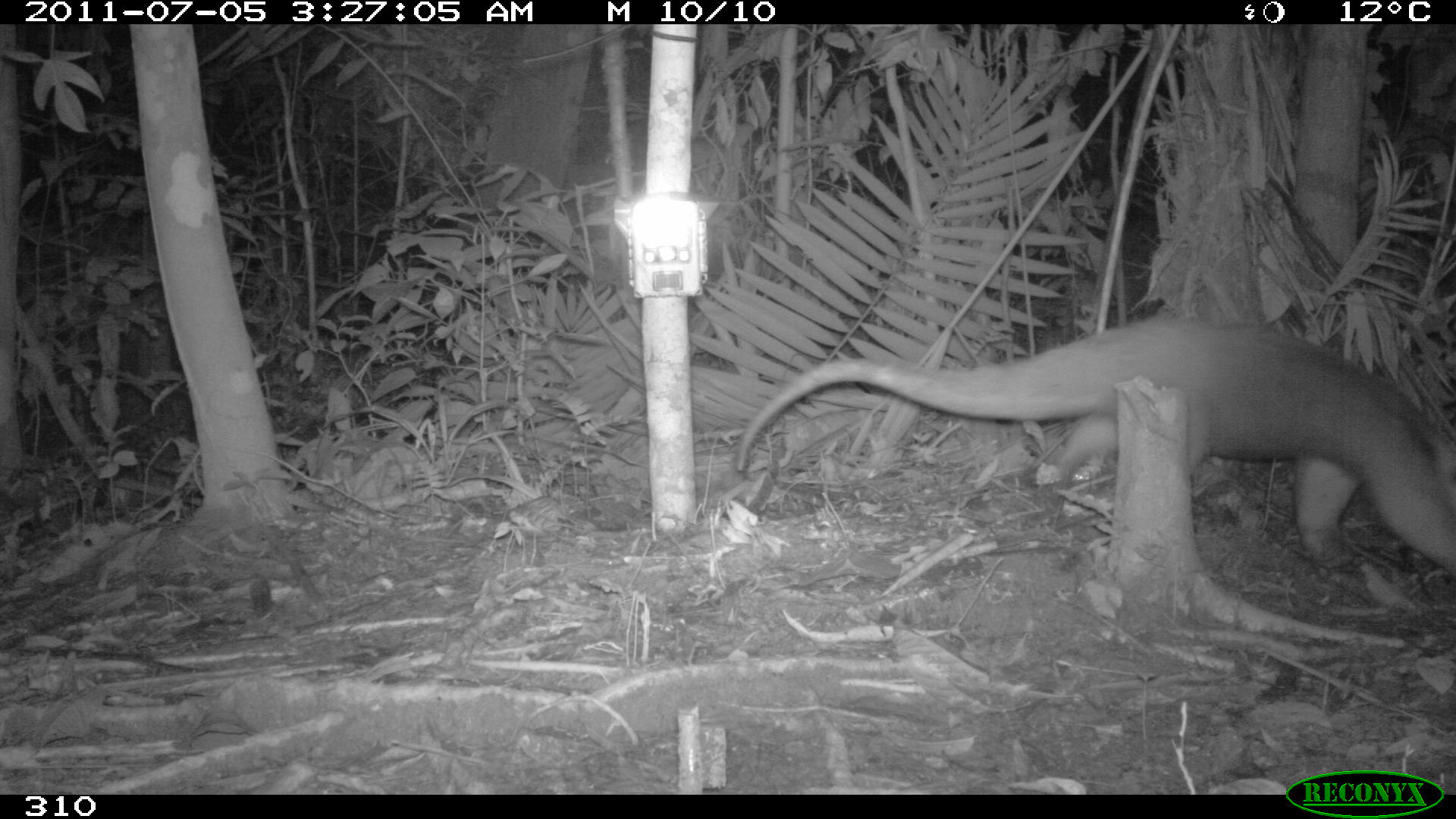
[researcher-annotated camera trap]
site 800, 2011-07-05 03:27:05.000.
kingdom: Animalia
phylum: Chordata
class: Mammalia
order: Pilosa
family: Myrmecophagidae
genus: Tamandua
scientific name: Tamandua tetradactyla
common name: southern tamandua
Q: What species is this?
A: Tamandua tetradactyla (southern tamandua).